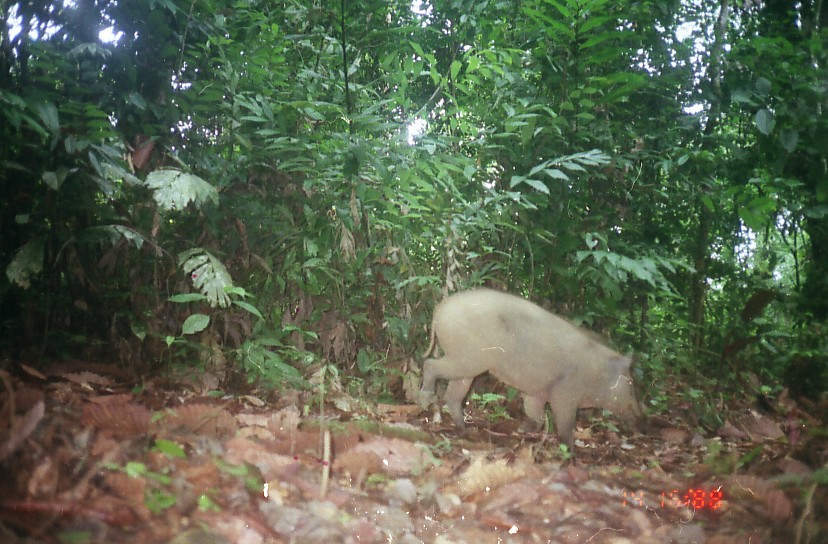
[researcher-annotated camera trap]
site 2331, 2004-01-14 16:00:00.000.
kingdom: Animalia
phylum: Chordata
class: Mammalia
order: Artiodactyla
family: Suidae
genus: Sus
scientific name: Sus scrofa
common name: wild boar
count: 1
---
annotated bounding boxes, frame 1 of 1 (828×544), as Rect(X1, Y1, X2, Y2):
sus scrofa: Rect(416, 285, 643, 458)